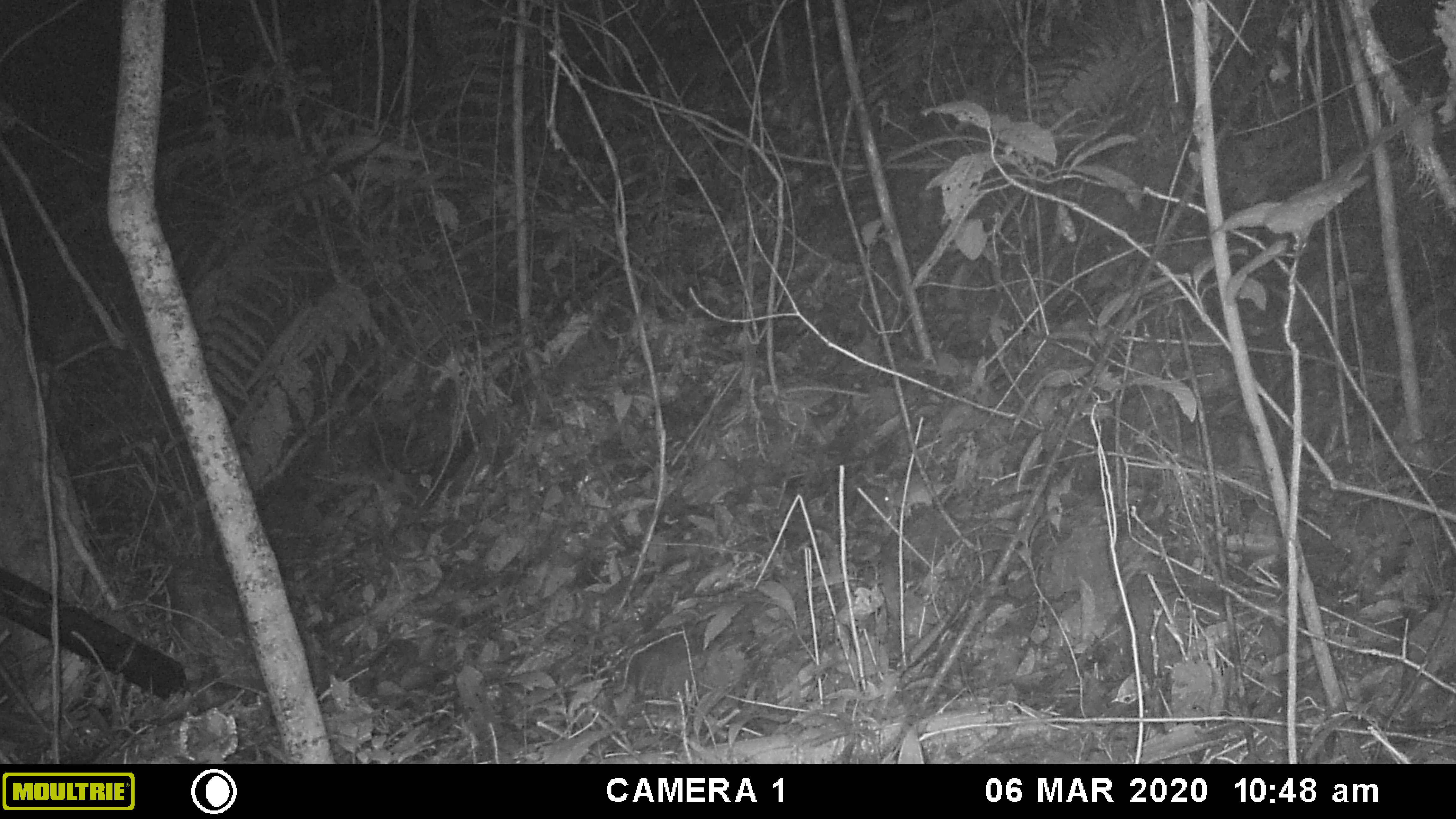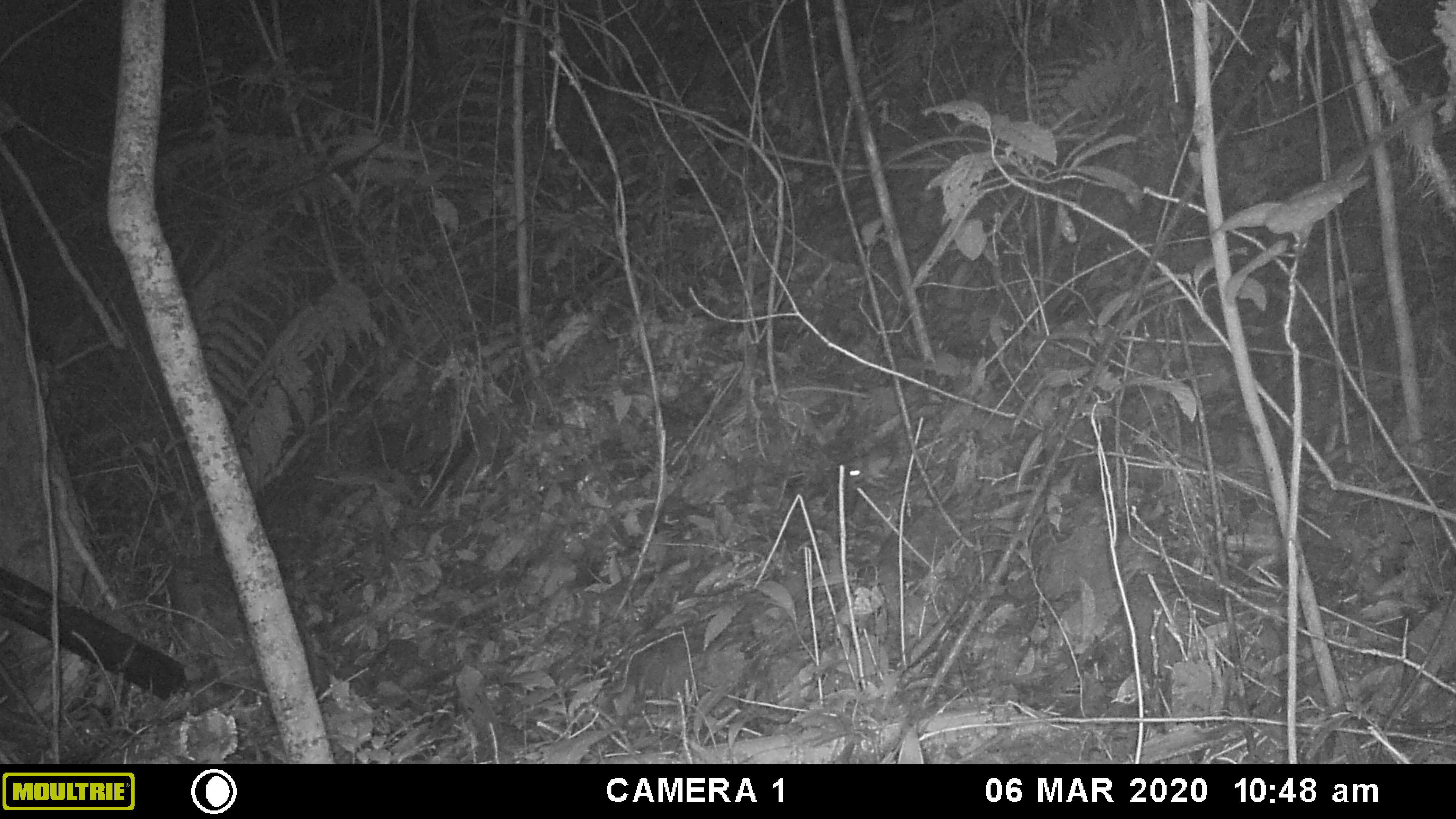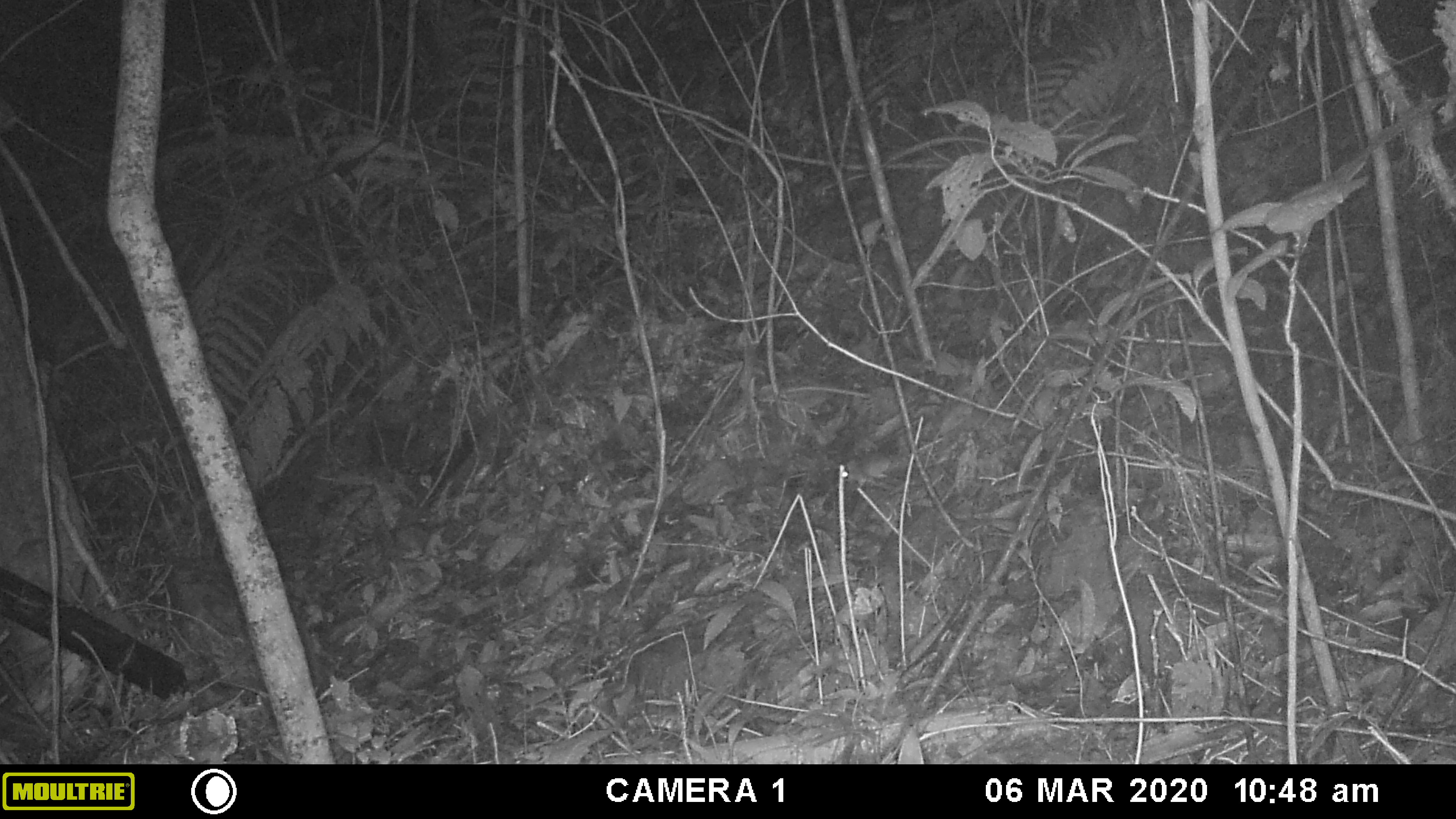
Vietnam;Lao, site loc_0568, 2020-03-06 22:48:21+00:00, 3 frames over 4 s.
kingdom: Animalia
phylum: Chordata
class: Mammalia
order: Rodentia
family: Muridae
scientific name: Muridae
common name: old-world mice and rats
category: unidentified murid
Unidentified murid (old-world mice and rats) (Muridae). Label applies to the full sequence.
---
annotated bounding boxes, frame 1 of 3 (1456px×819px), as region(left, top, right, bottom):
unidentified murid: region(883, 474, 953, 518)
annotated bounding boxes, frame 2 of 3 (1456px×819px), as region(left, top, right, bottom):
unidentified murid: region(846, 438, 900, 490)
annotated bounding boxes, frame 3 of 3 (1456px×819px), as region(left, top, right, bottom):
unidentified murid: region(839, 453, 893, 486)